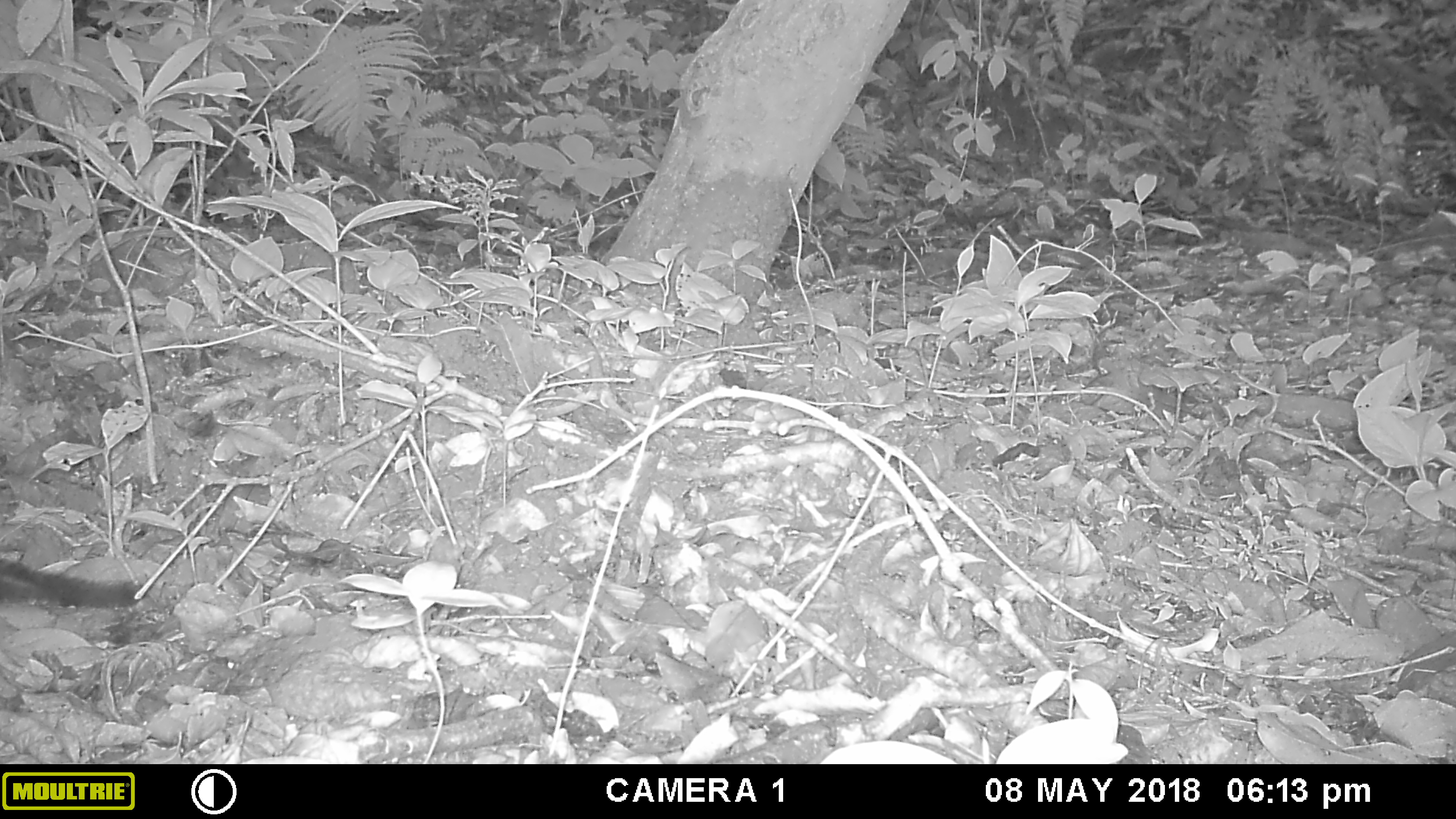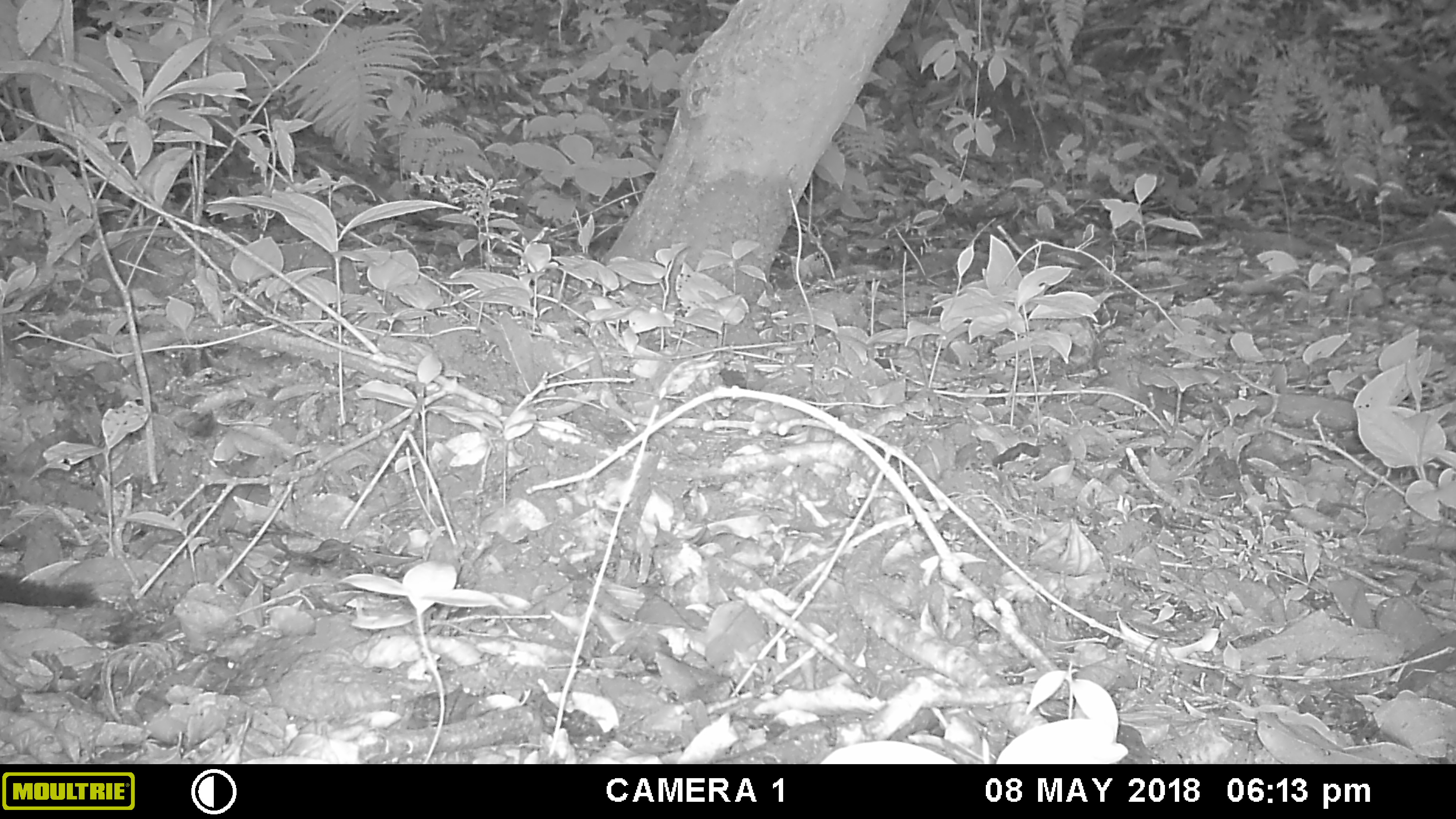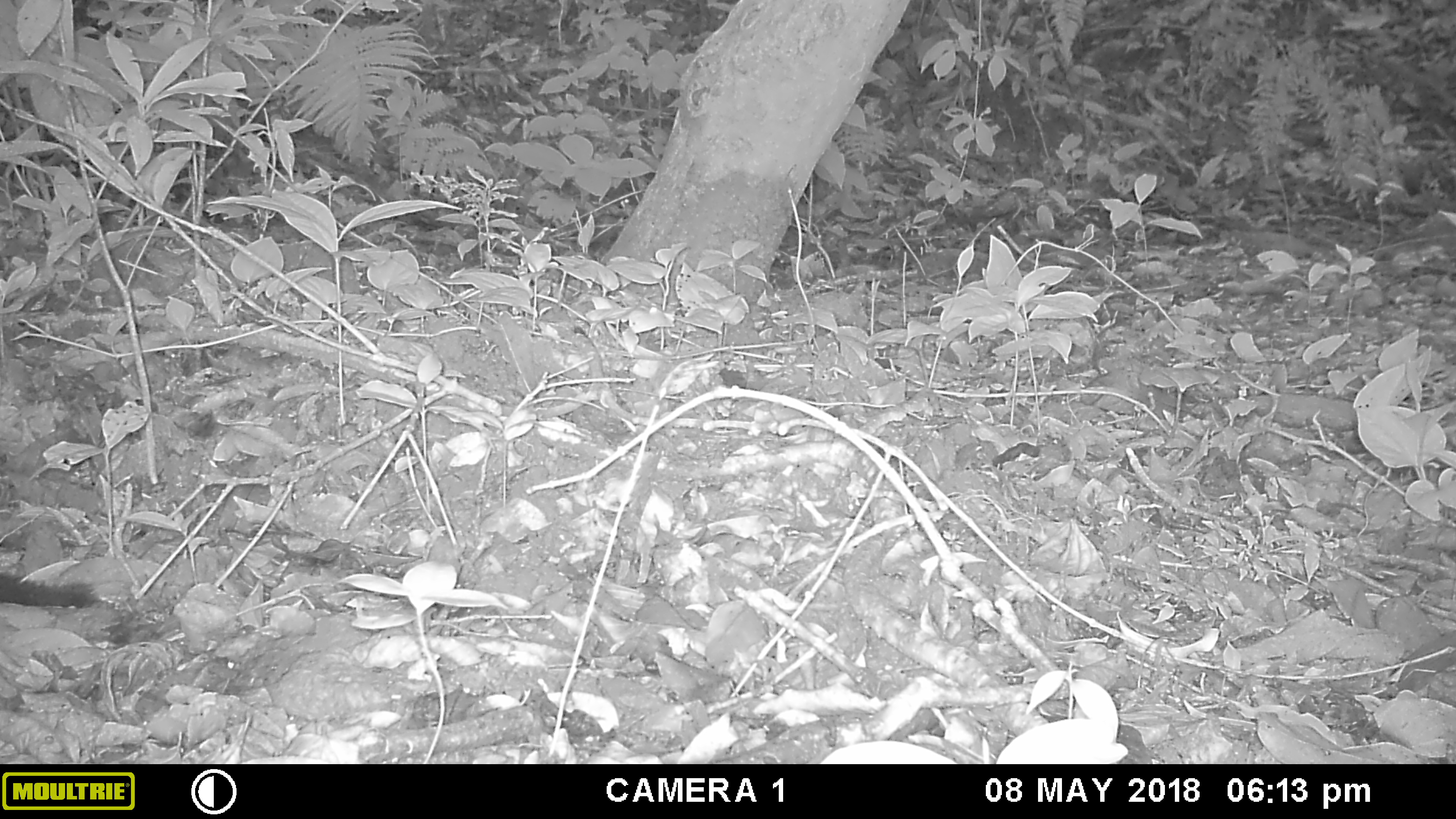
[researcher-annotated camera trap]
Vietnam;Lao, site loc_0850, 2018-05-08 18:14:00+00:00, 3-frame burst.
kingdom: Animalia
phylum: Chordata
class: Mammalia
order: Rodentia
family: Sciuridae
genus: Dremomys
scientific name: Dremomys rufigenis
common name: red-cheeked squirrel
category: red cheeked squirrel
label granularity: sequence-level